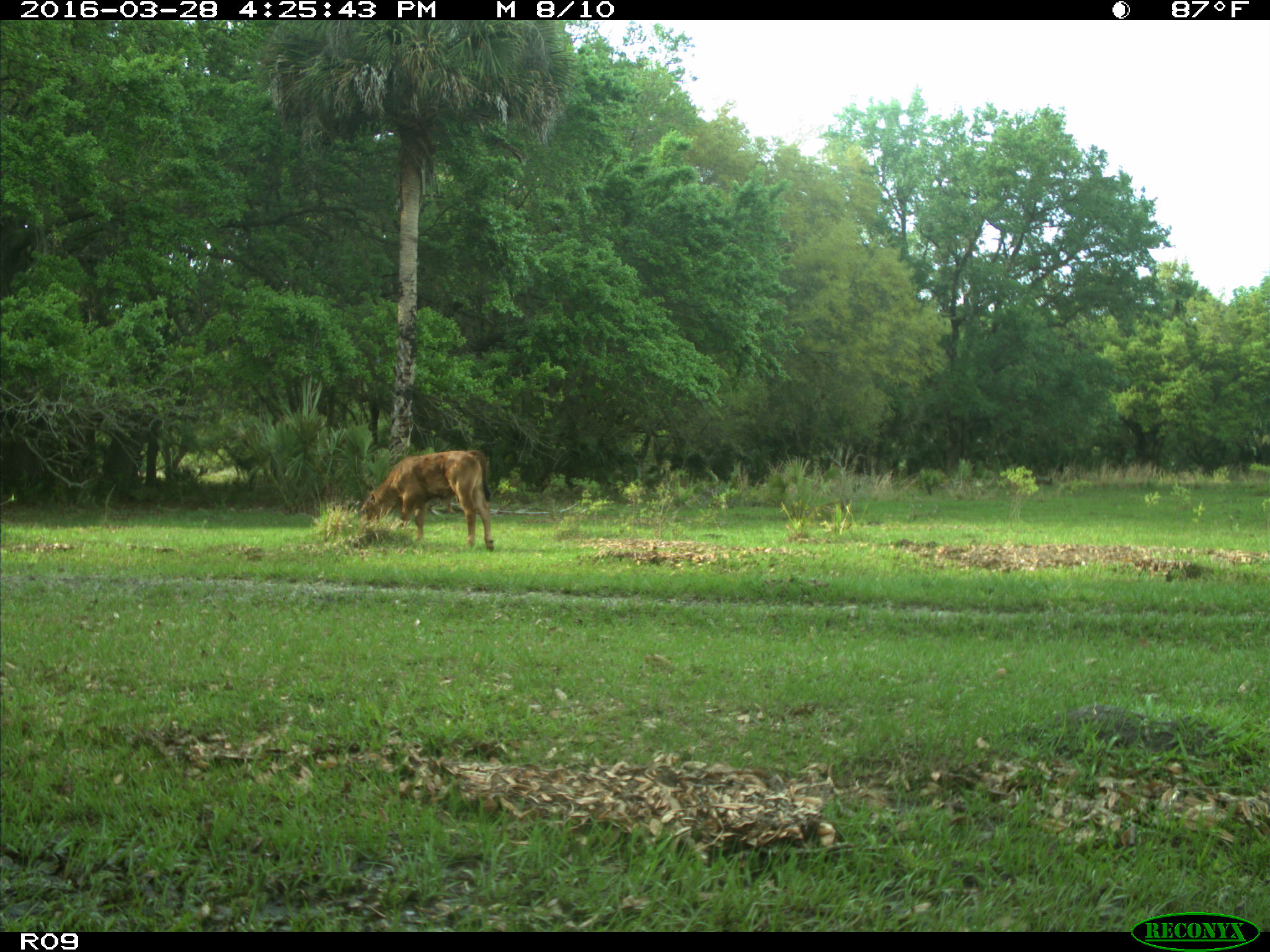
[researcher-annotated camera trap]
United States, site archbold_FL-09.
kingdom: Animalia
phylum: Chordata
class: Mammalia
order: Artiodactyla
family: Bovidae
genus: Bos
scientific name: Bos taurus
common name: domestic cow